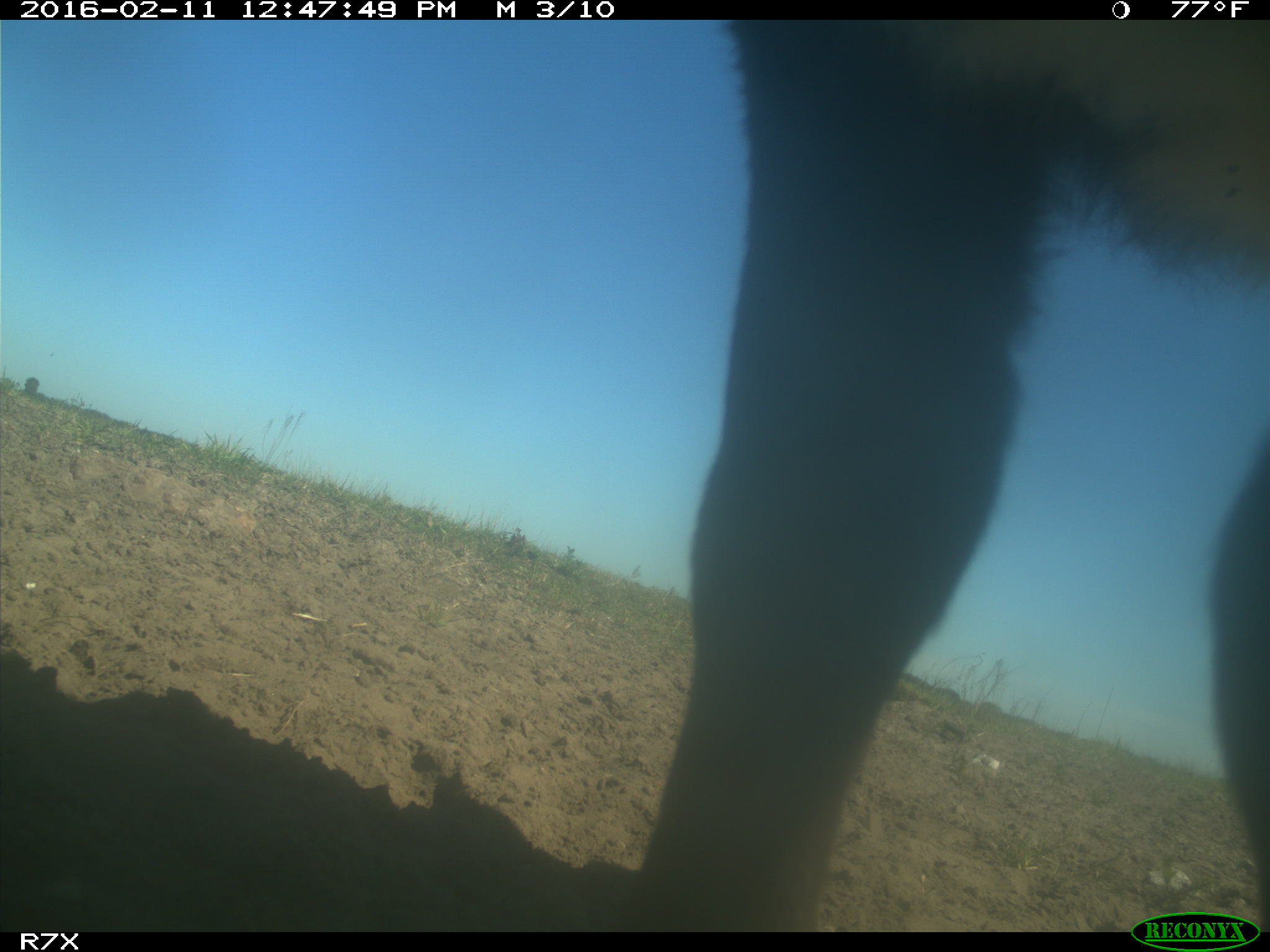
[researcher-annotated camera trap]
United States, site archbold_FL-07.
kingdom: Animalia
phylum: Chordata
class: Mammalia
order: Artiodactyla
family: Bovidae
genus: Bos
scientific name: Bos taurus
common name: domestic cow